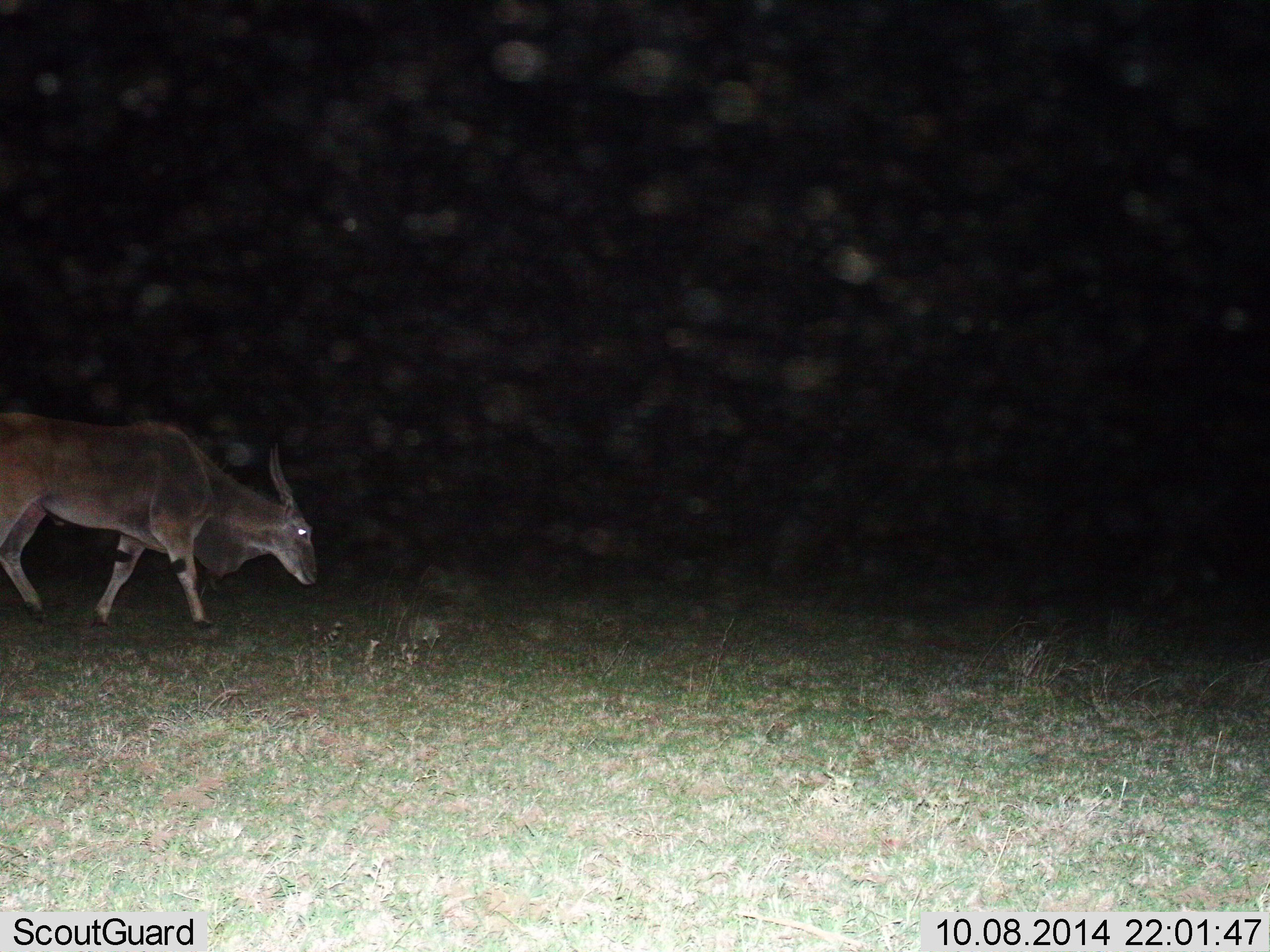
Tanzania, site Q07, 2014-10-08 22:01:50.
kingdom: Animalia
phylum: Chordata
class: Mammalia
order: Artiodactyla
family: Bovidae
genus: Tragelaphus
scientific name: Tragelaphus oryx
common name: eland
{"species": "eland (Tragelaphus oryx)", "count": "1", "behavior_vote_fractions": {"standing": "0%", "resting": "0%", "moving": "100%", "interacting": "0%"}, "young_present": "0%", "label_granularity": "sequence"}